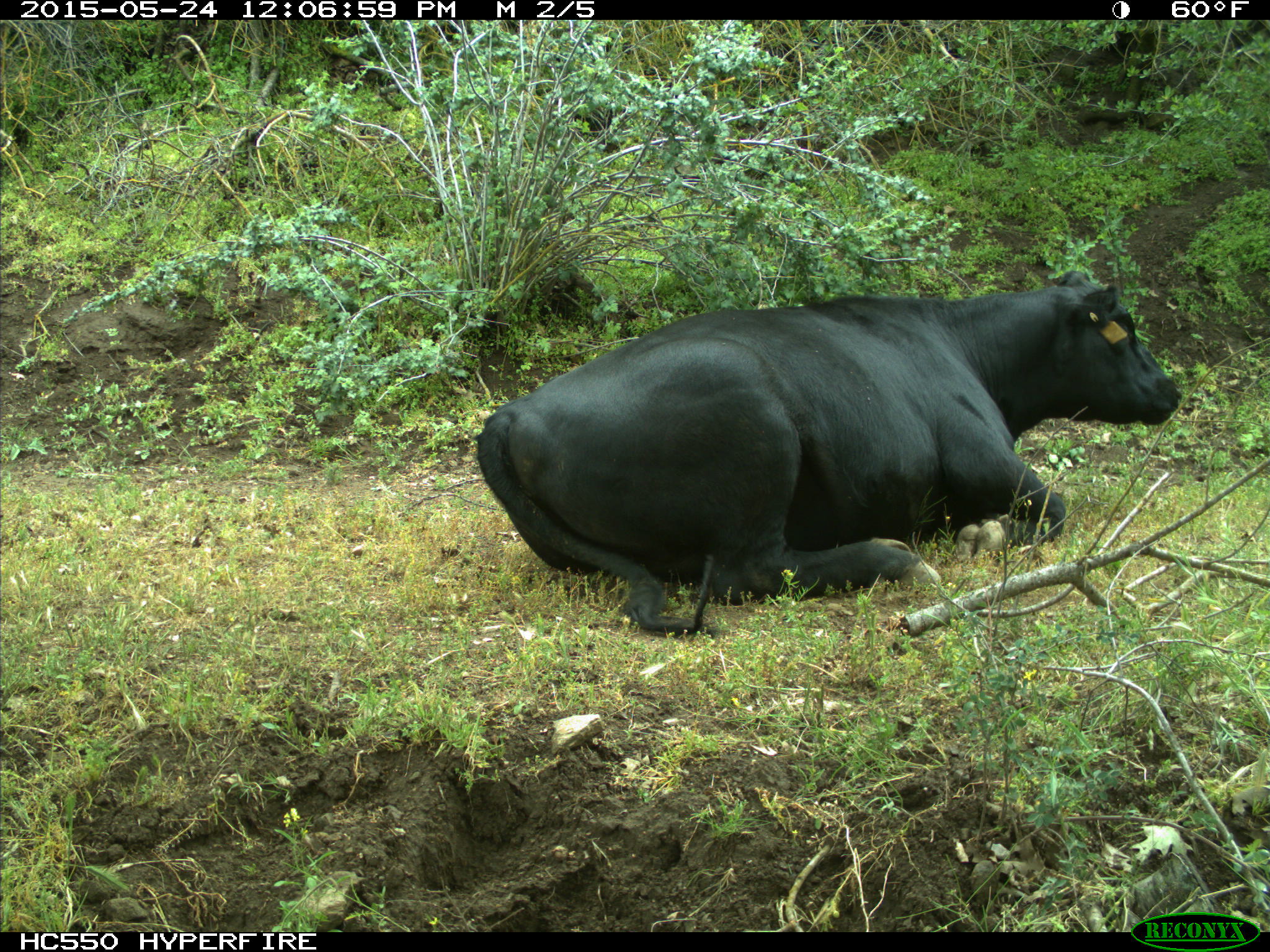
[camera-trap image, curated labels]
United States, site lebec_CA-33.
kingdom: Animalia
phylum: Chordata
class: Mammalia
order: Artiodactyla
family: Bovidae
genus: Bos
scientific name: Bos taurus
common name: domestic cow